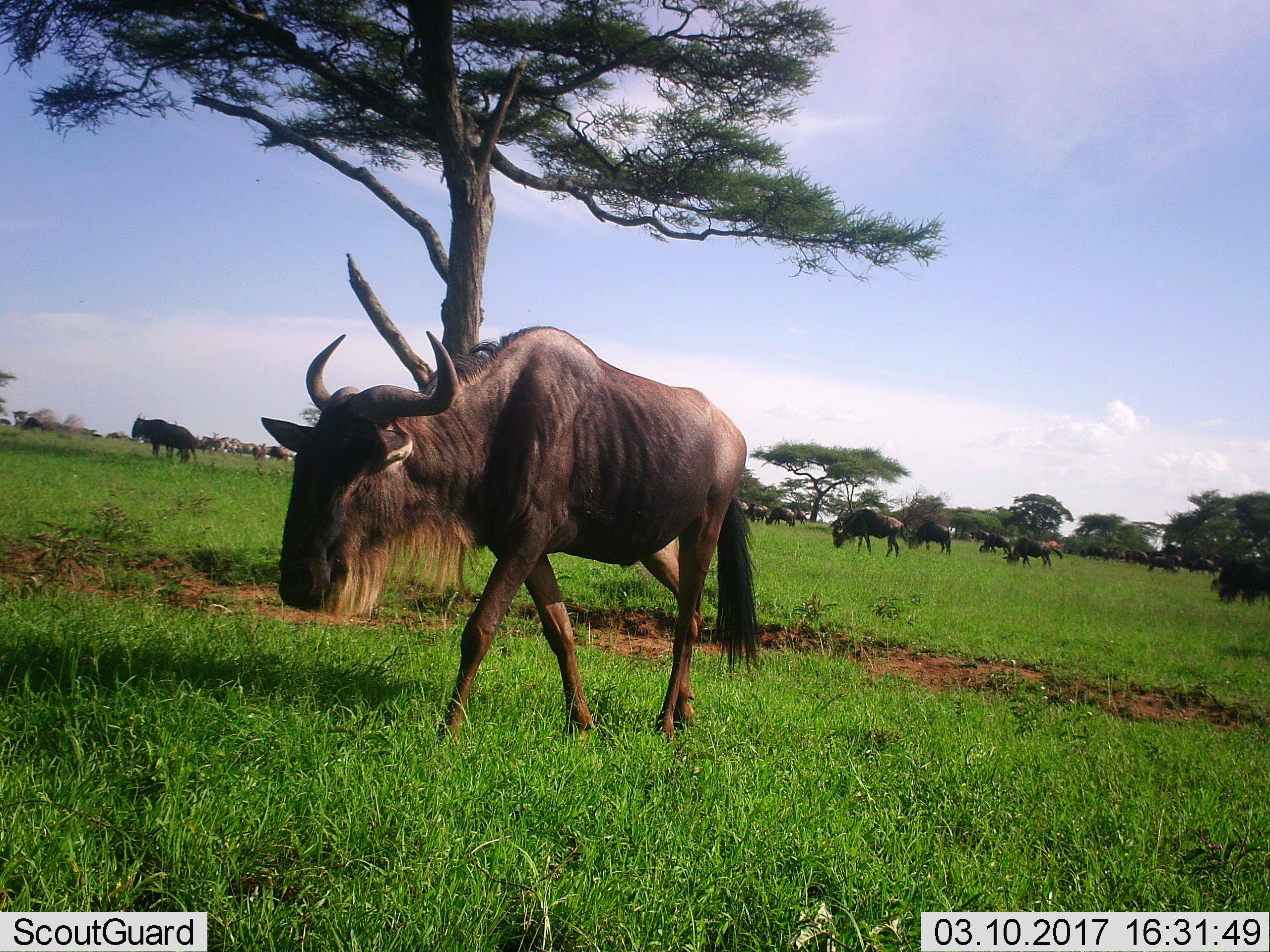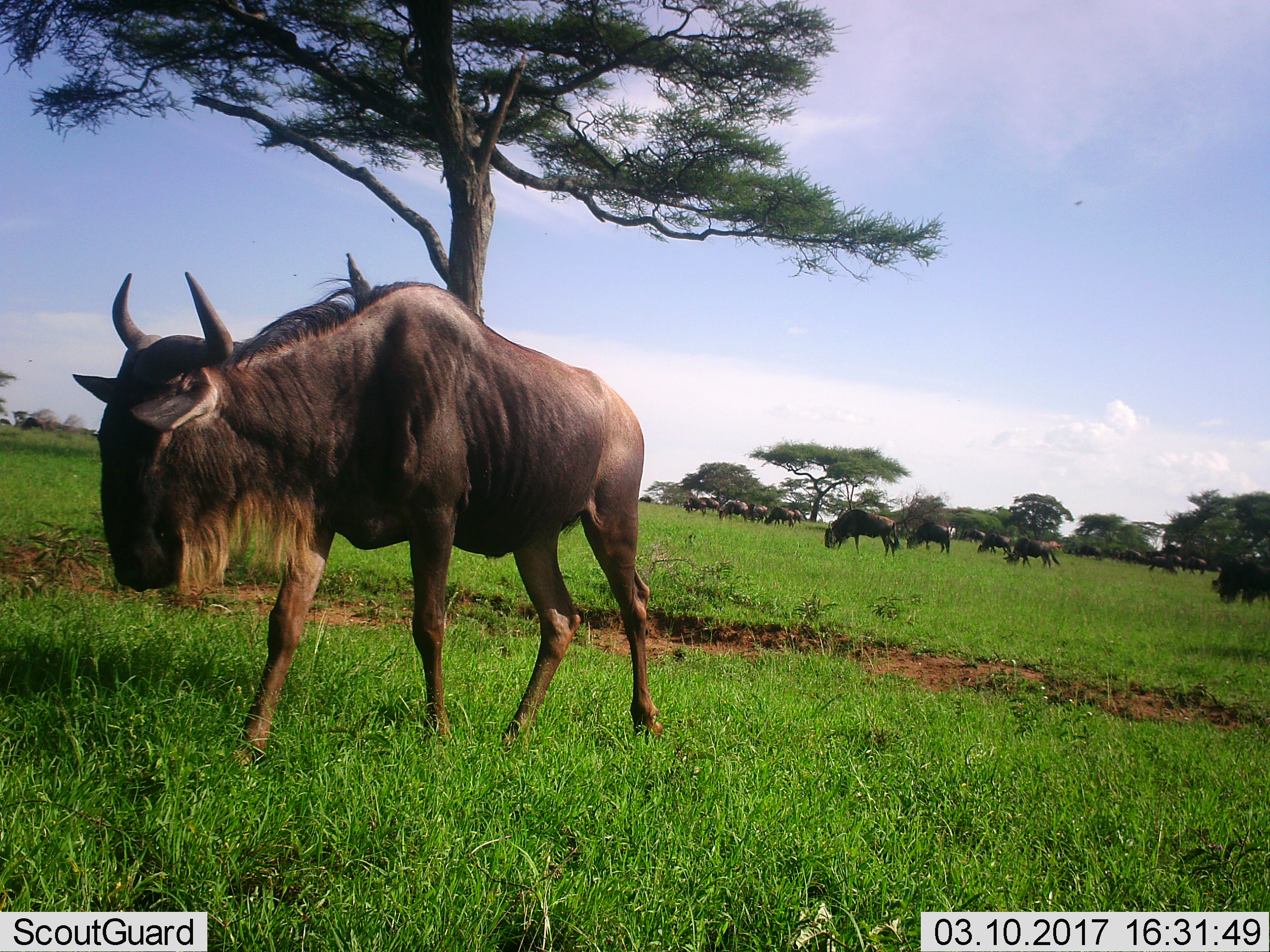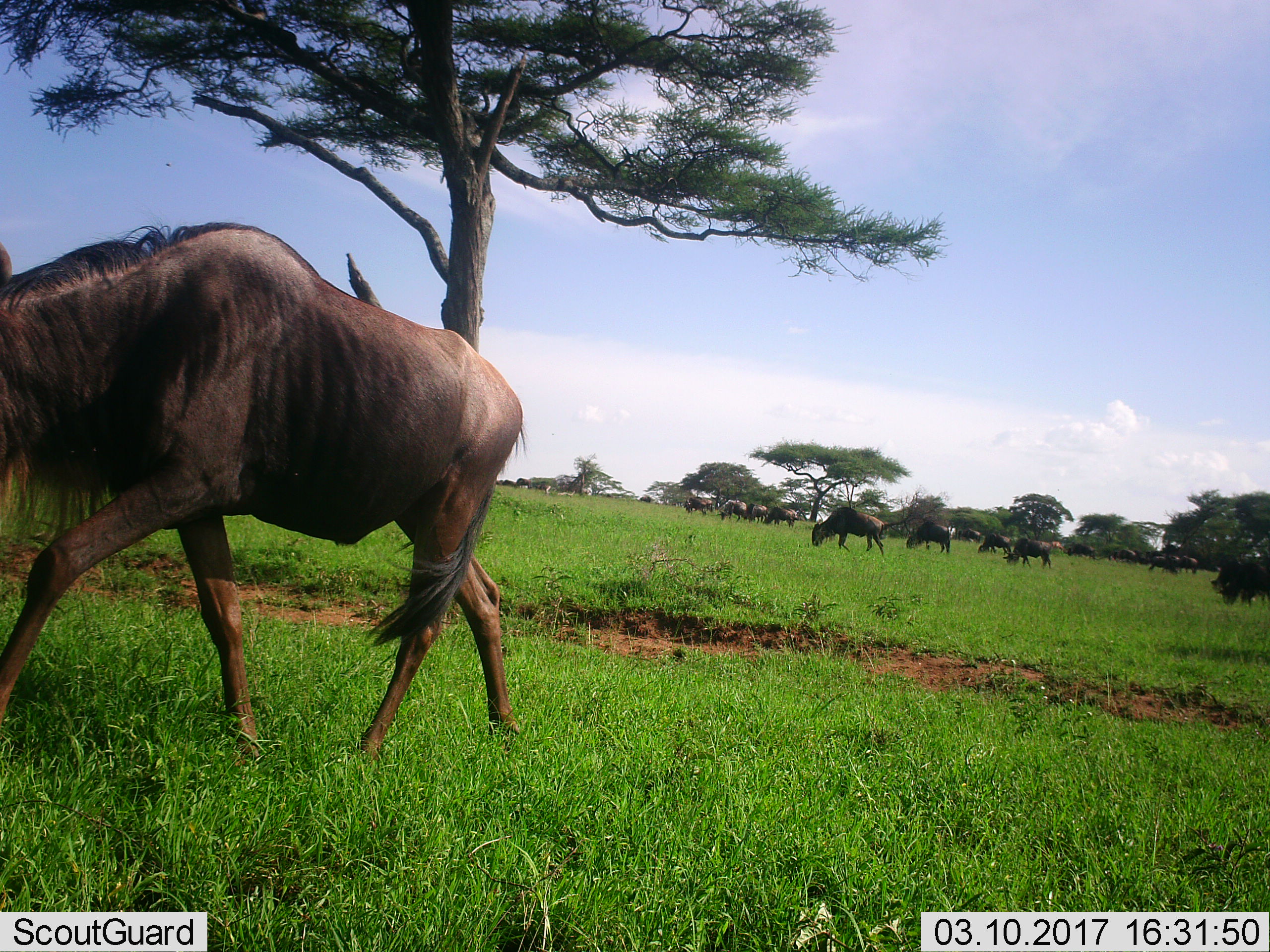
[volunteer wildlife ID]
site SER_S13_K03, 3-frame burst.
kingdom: Animalia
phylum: Chordata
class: Mammalia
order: Artiodactyla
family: Bovidae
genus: Connochaetes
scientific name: Connochaetes taurinus taurinus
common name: blue wildebeest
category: wildebeestblue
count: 11-50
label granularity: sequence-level